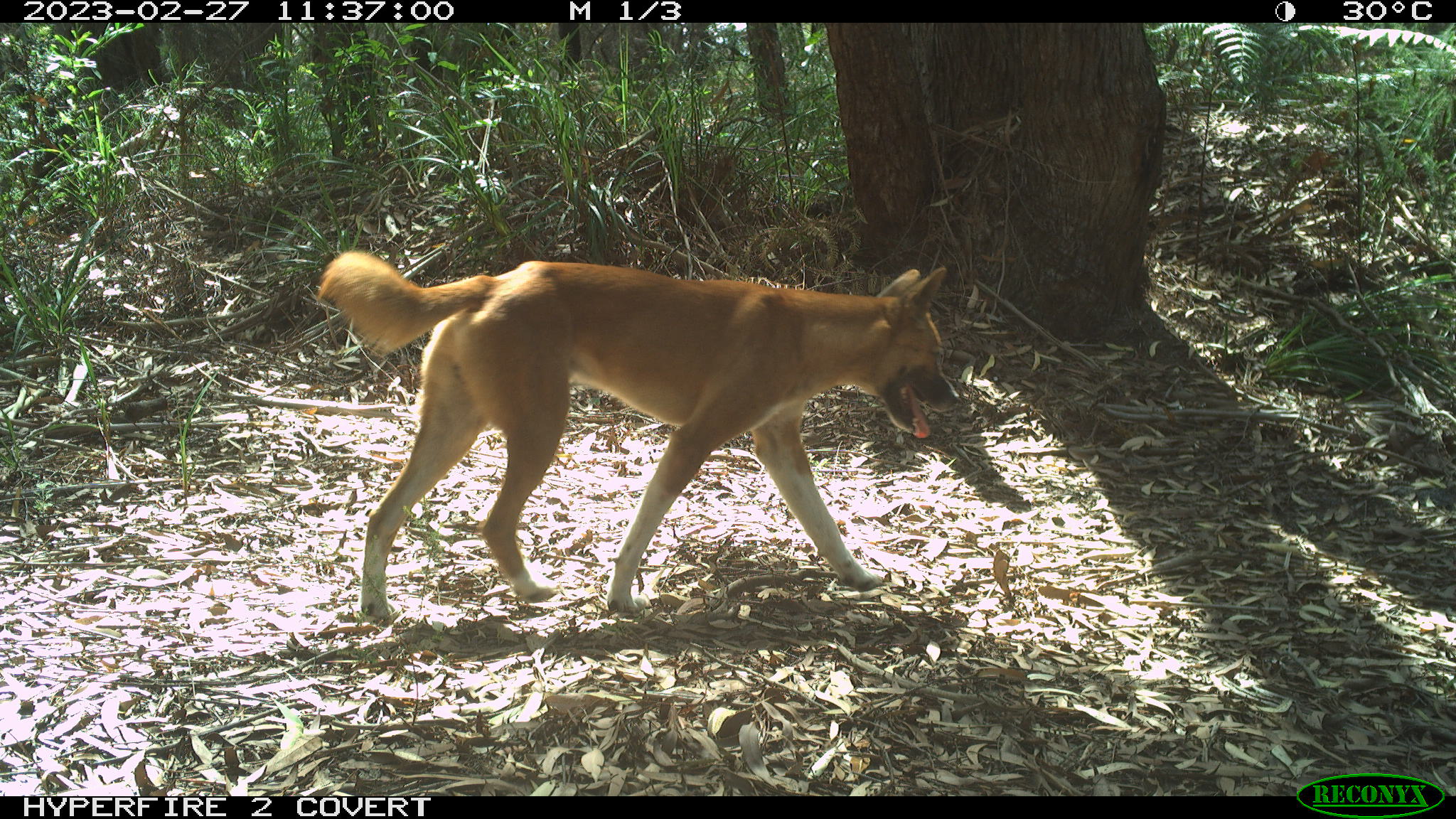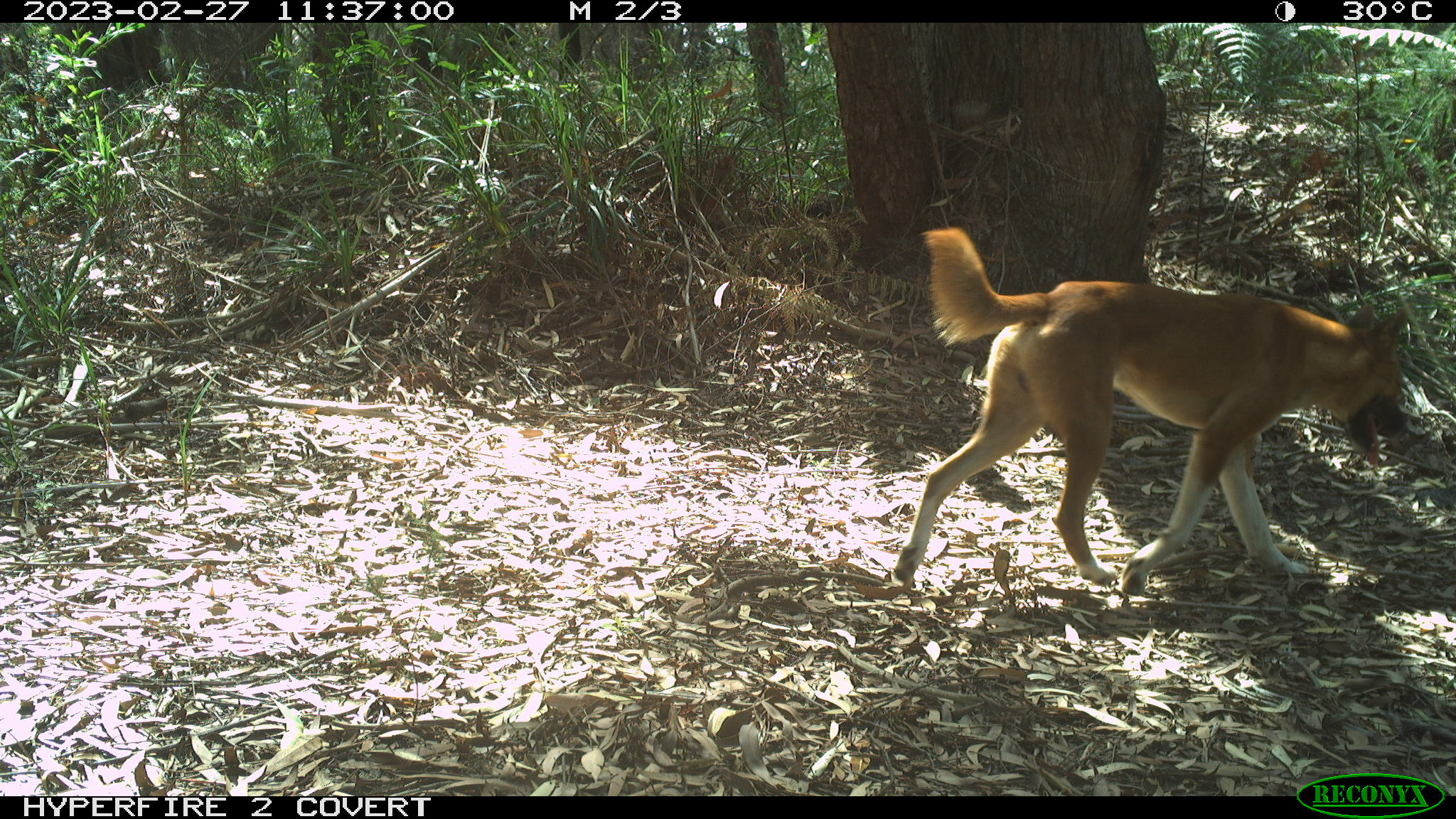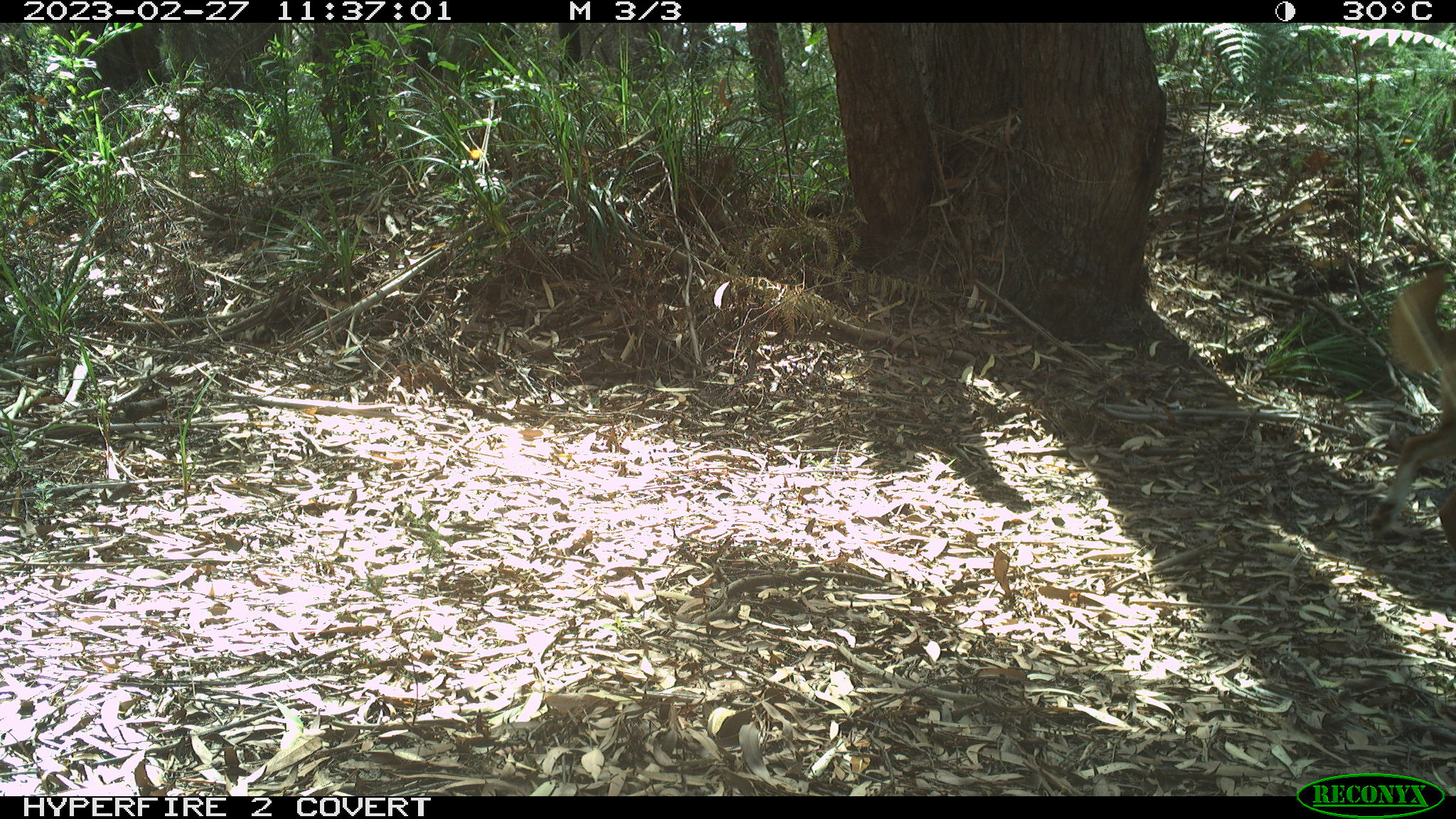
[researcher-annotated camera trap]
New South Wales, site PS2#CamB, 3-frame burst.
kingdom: Animalia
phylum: Chordata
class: Mammalia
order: Carnivora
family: Canidae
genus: Canis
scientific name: Canis familiaris dingo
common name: dingo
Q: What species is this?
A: Dingo (Canis familiaris dingo).